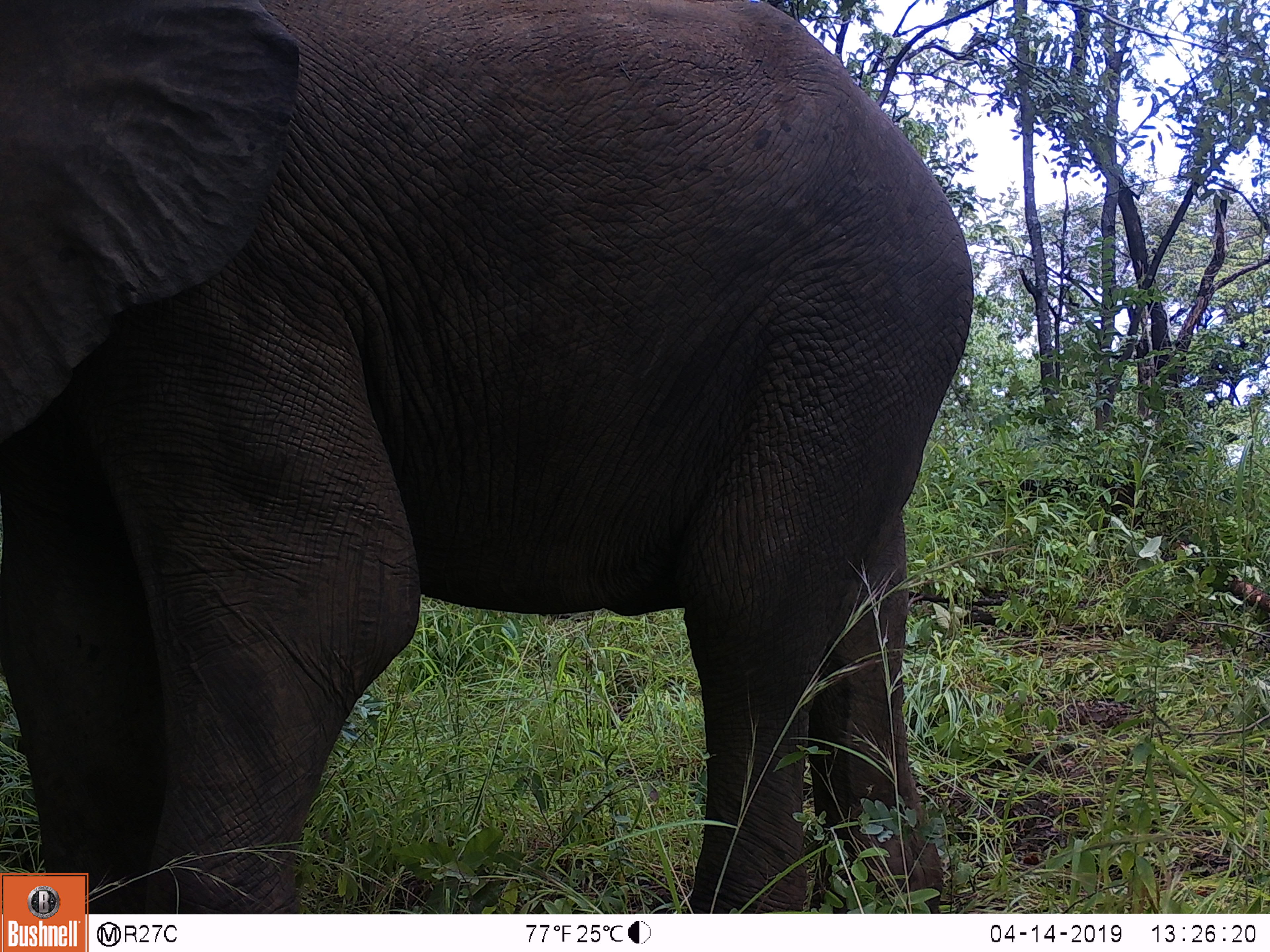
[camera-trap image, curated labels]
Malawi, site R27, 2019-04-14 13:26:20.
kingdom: Animalia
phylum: Chordata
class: Mammalia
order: Proboscidea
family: Elephantidae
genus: Loxodonta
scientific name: Loxodonta africana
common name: african savanna elephant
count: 1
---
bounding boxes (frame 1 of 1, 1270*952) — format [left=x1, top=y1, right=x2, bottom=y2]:
african savanna elephant: [left=3, top=0, right=986, bottom=868]